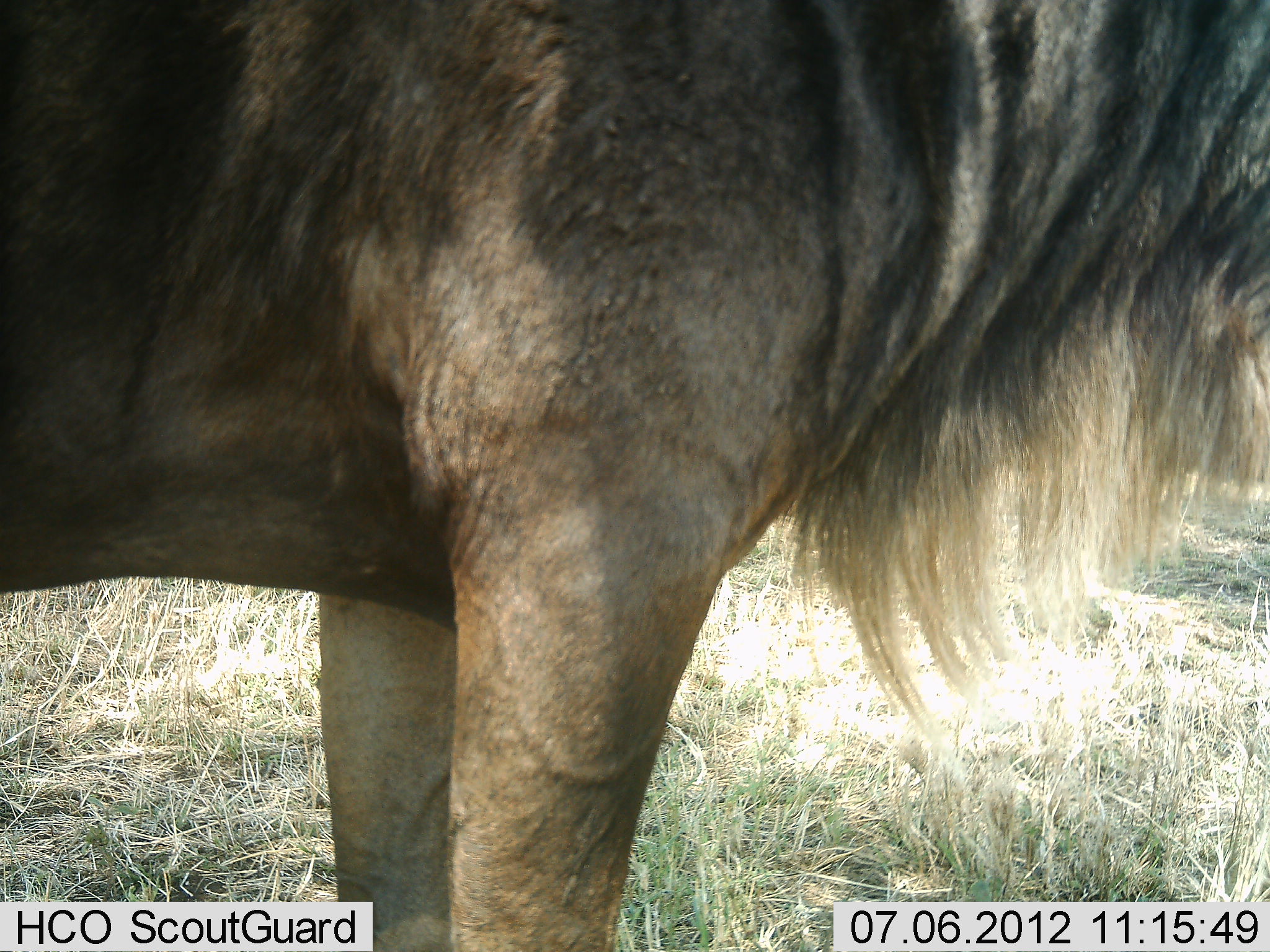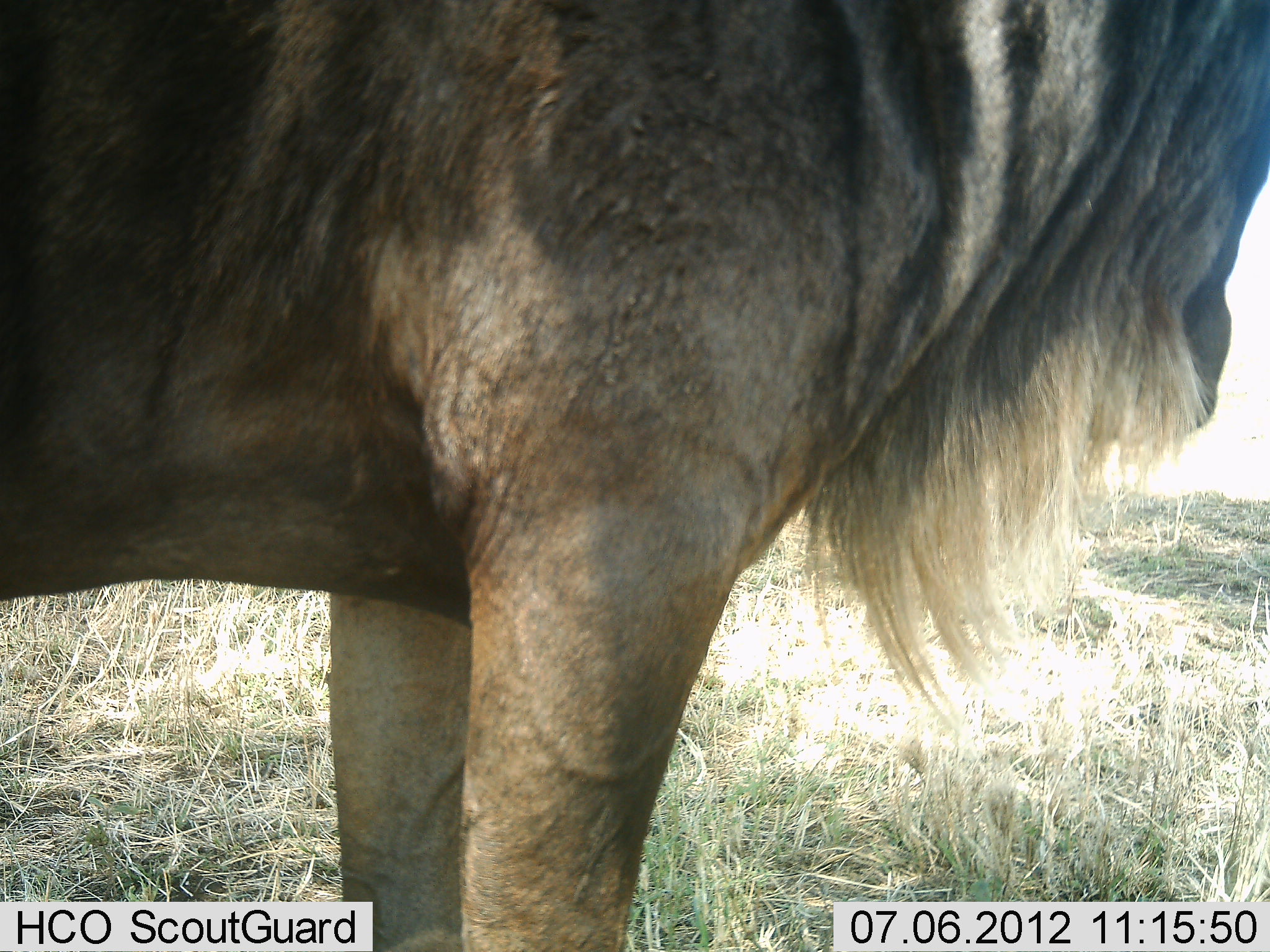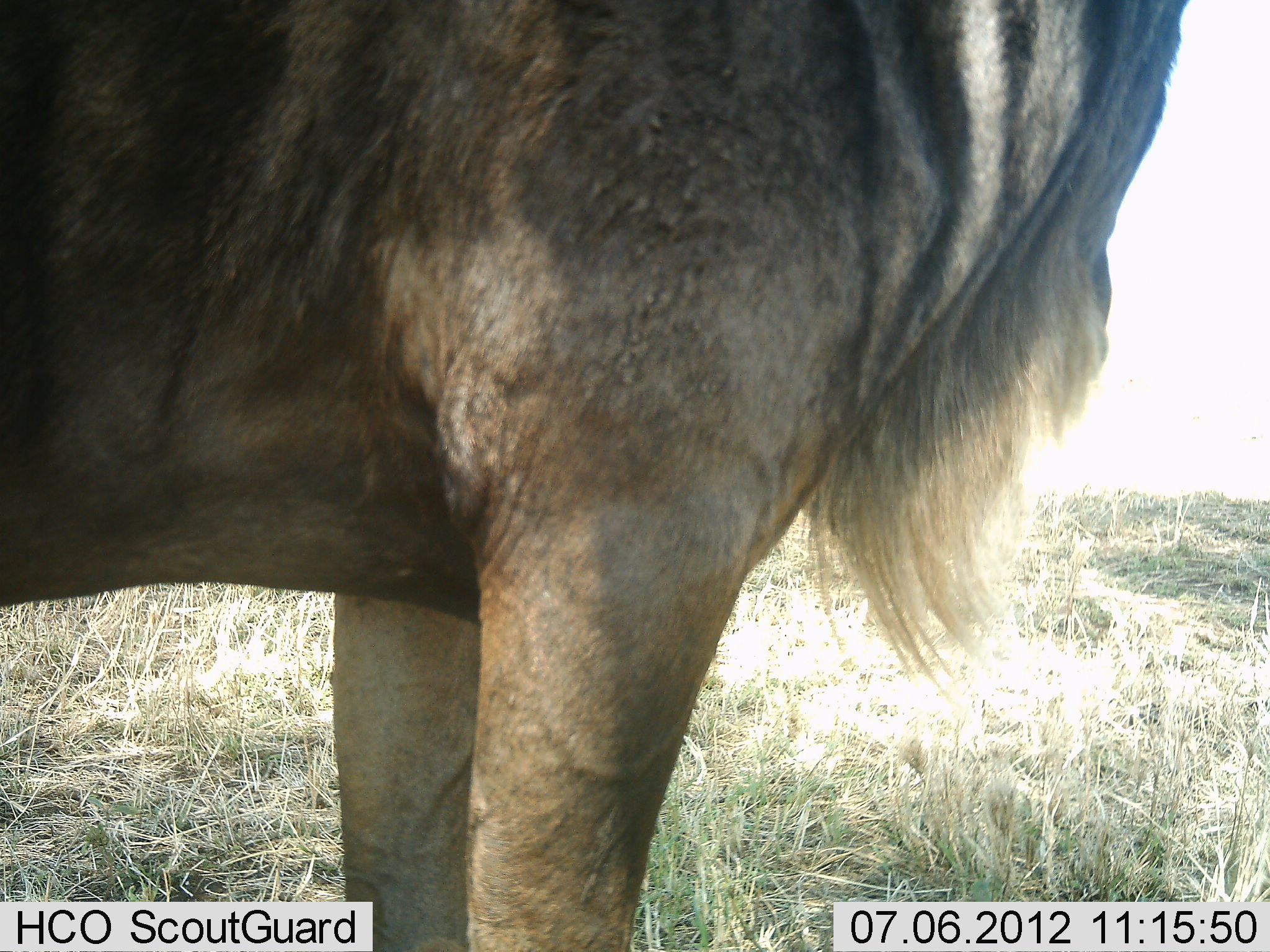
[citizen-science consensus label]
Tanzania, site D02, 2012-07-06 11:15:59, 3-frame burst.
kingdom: Animalia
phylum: Chordata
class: Mammalia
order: Artiodactyla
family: Bovidae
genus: Connochaetes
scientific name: Connochaetes taurinus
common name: blue wildebeest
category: wildebeest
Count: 1.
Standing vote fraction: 100%.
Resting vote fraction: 0%.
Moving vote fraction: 0%.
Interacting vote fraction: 0%.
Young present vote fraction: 0%.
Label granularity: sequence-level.